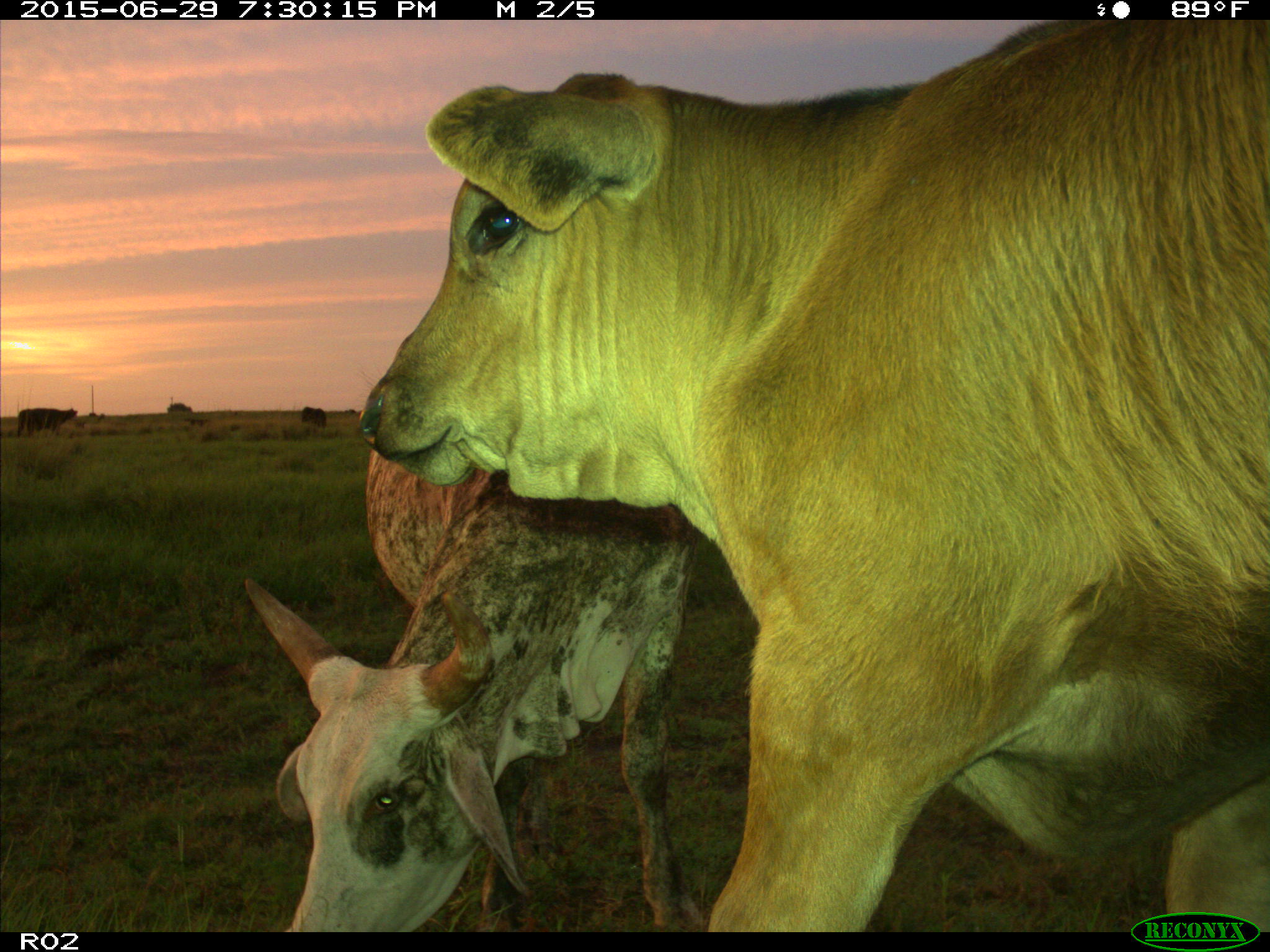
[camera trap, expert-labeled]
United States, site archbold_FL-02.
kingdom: Animalia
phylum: Chordata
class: Mammalia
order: Artiodactyla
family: Bovidae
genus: Bos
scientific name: Bos taurus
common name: domestic cow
Bos taurus (domestic cow).